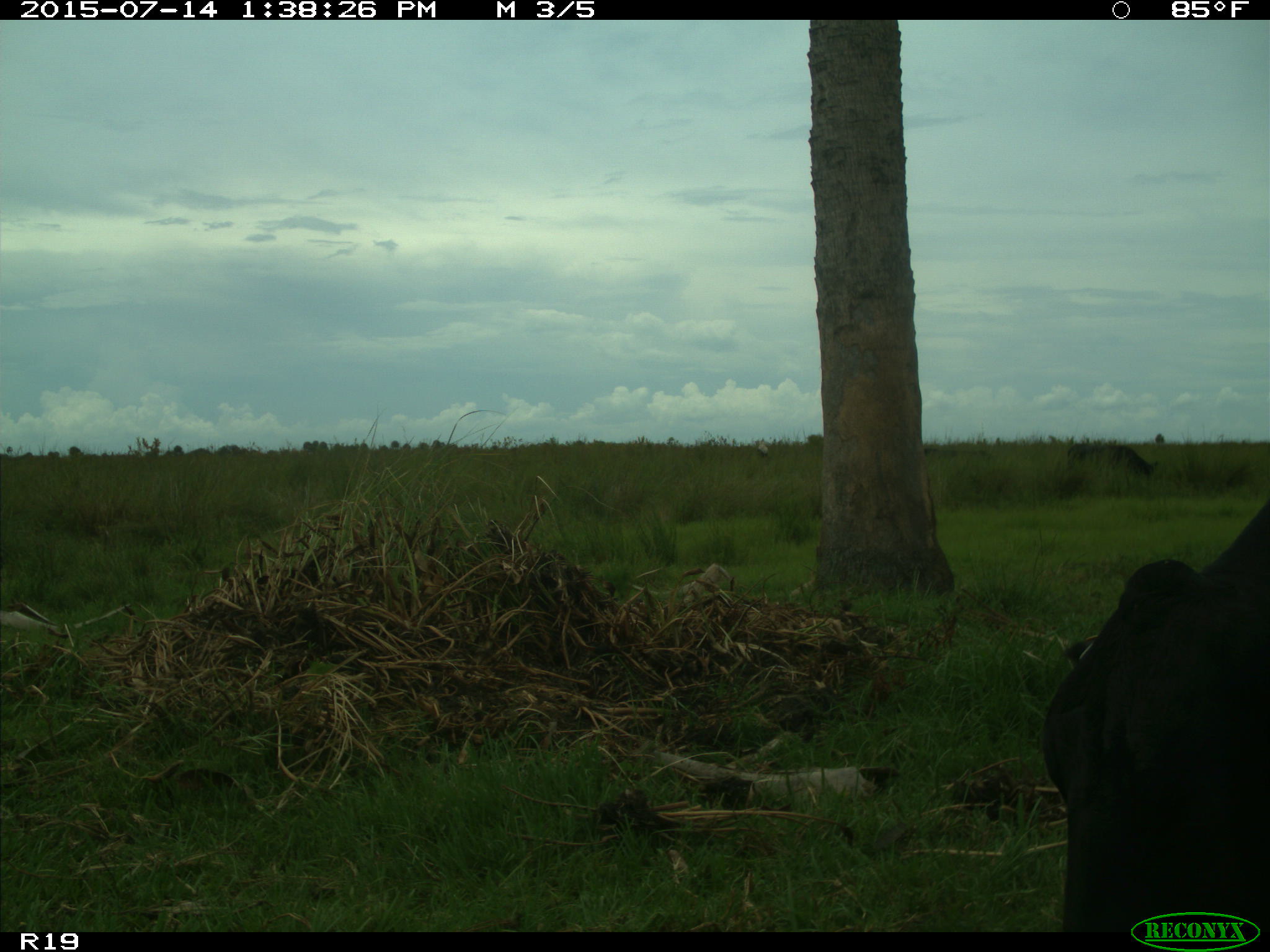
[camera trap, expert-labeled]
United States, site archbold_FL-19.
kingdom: Animalia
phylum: Chordata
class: Mammalia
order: Artiodactyla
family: Bovidae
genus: Bos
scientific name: Bos taurus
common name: domestic cow